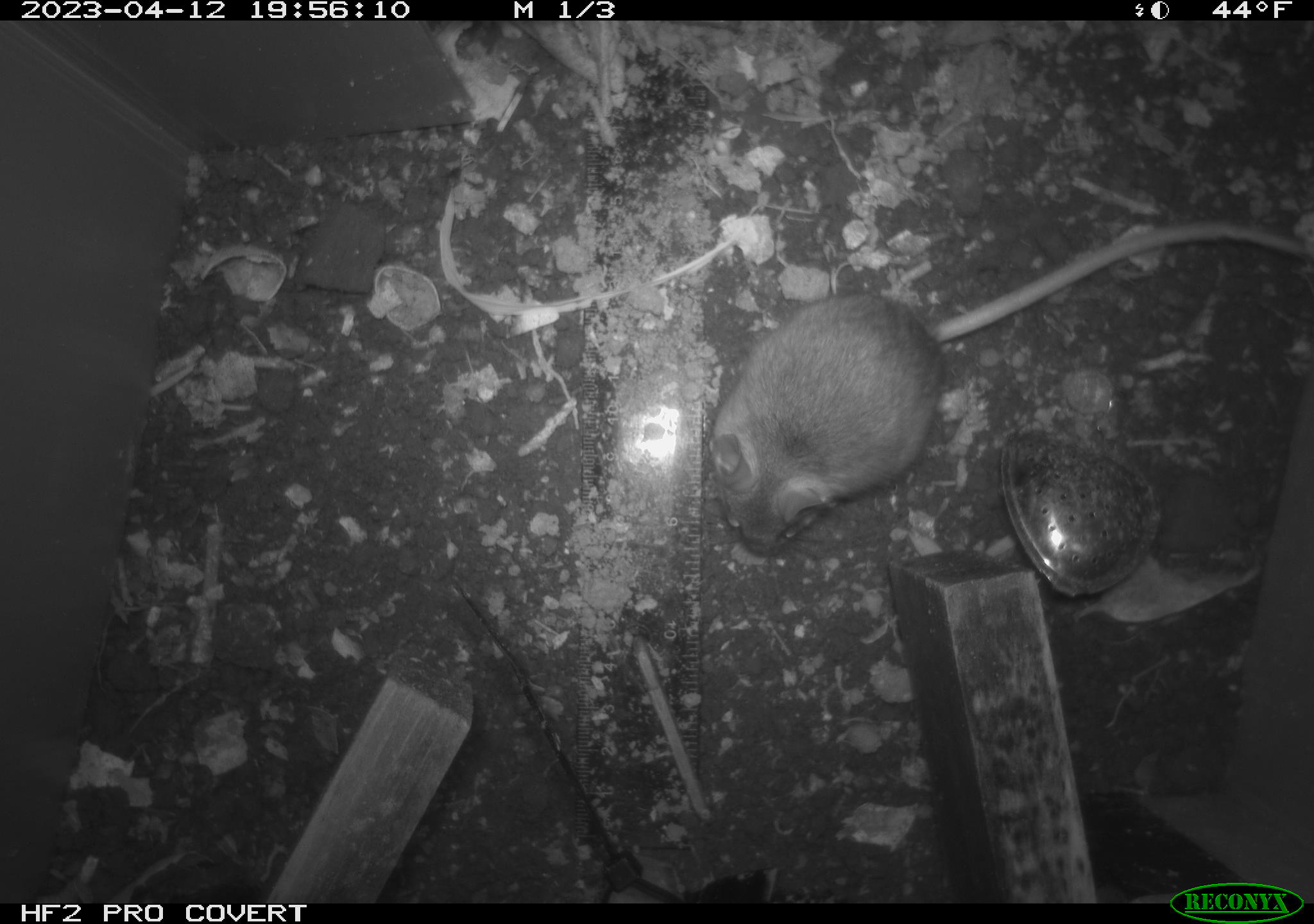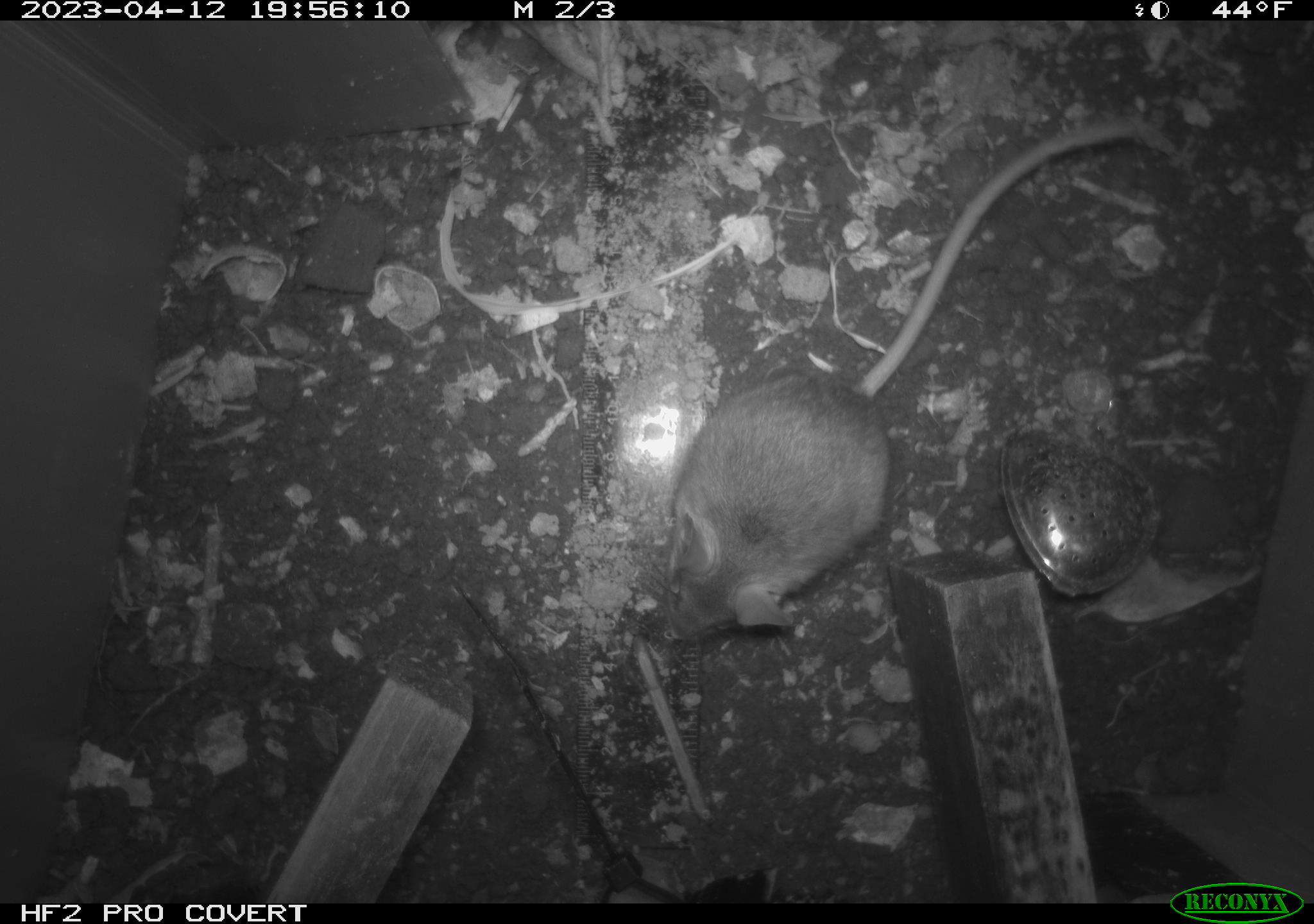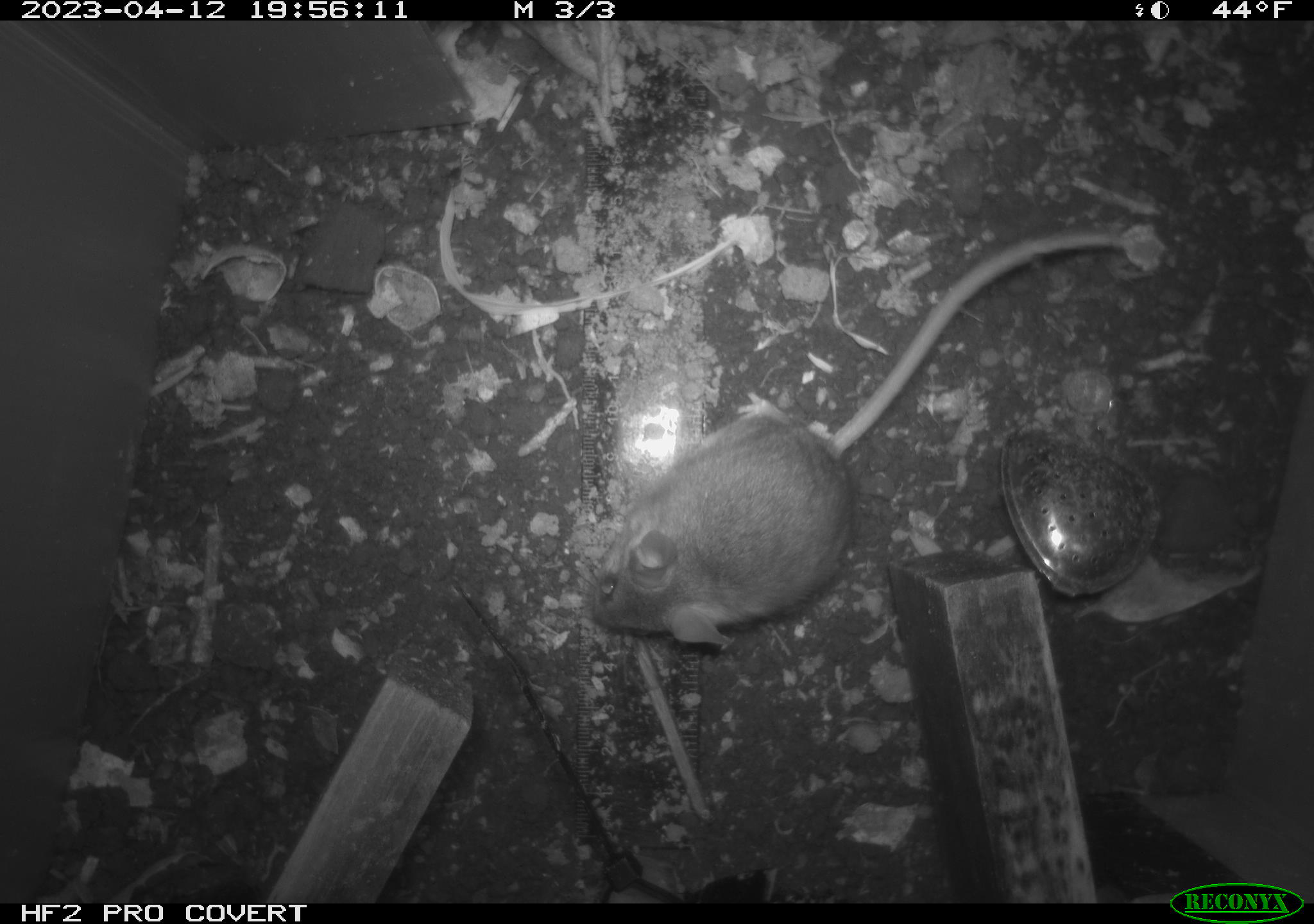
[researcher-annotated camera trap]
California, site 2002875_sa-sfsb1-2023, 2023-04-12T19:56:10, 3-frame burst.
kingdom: Animalia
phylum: Chordata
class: Mammalia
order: Rodentia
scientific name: Rodentia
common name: mouse species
Mouse species (Rodentia).